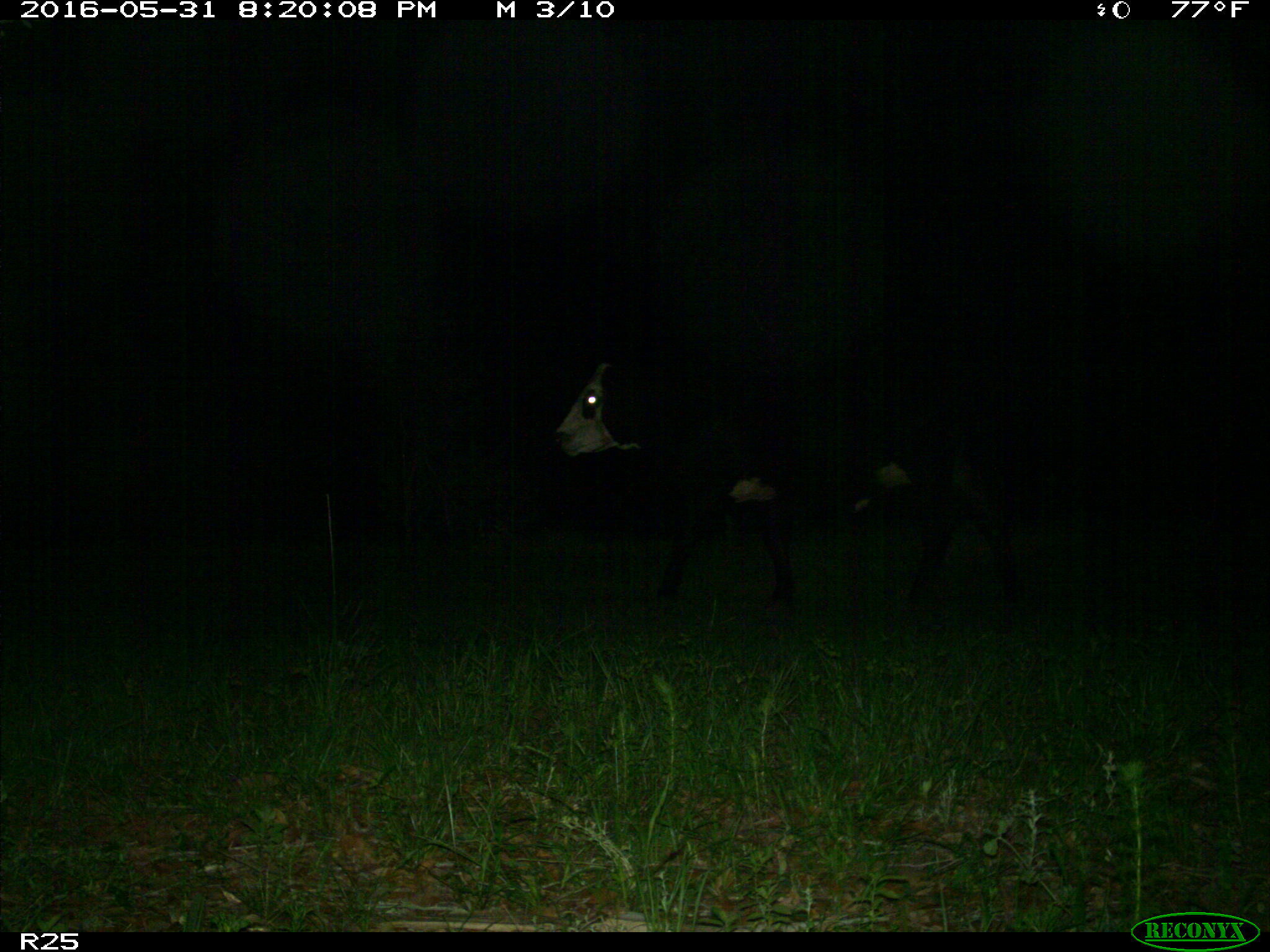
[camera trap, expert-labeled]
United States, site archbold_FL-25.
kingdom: Animalia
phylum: Chordata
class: Mammalia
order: Artiodactyla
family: Bovidae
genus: Bos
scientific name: Bos taurus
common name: domestic cow